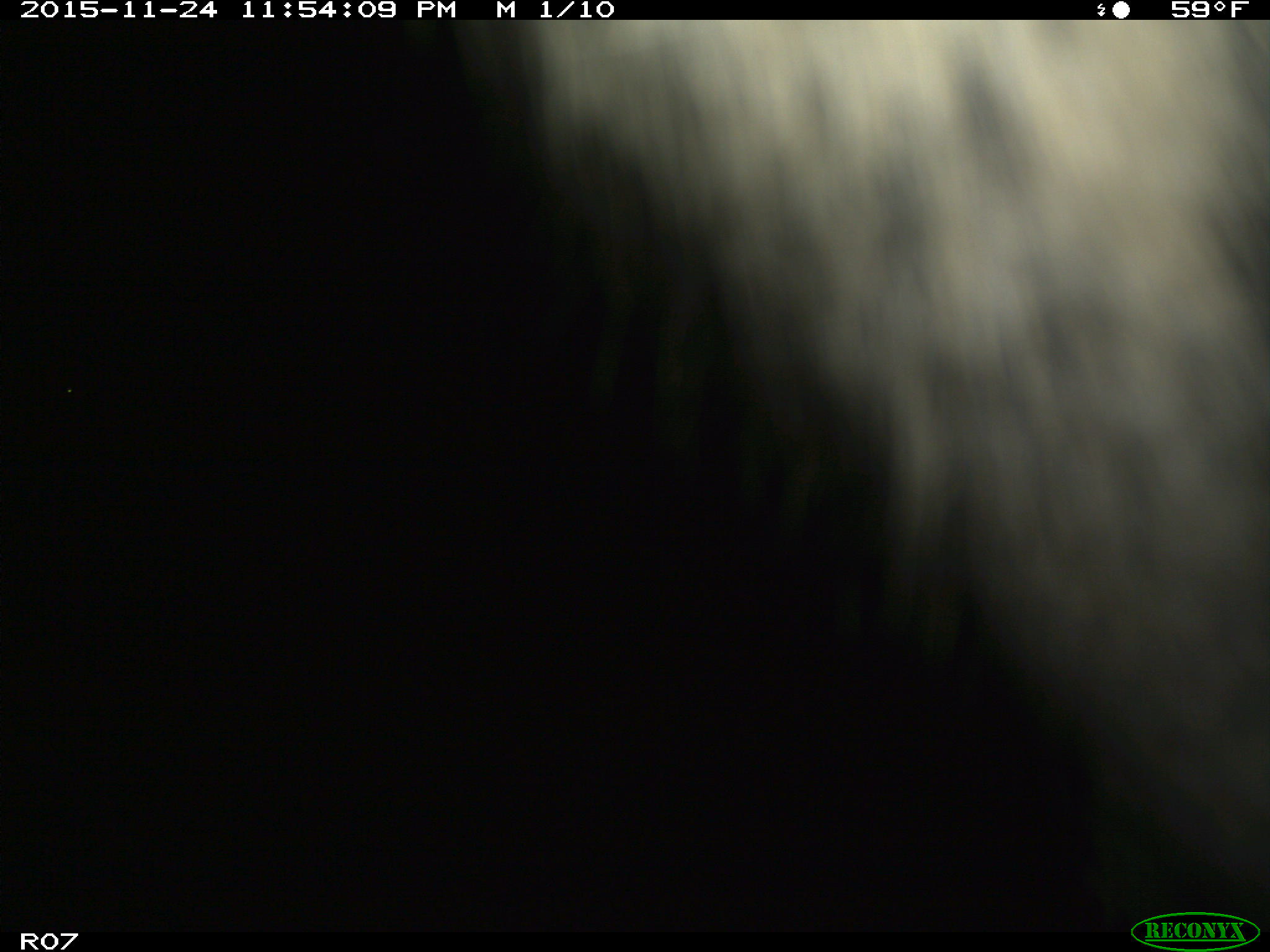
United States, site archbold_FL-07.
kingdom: Animalia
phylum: Chordata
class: Mammalia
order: Artiodactyla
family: Bovidae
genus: Bos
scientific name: Bos taurus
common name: domestic cow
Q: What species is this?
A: Bos taurus (domestic cow).